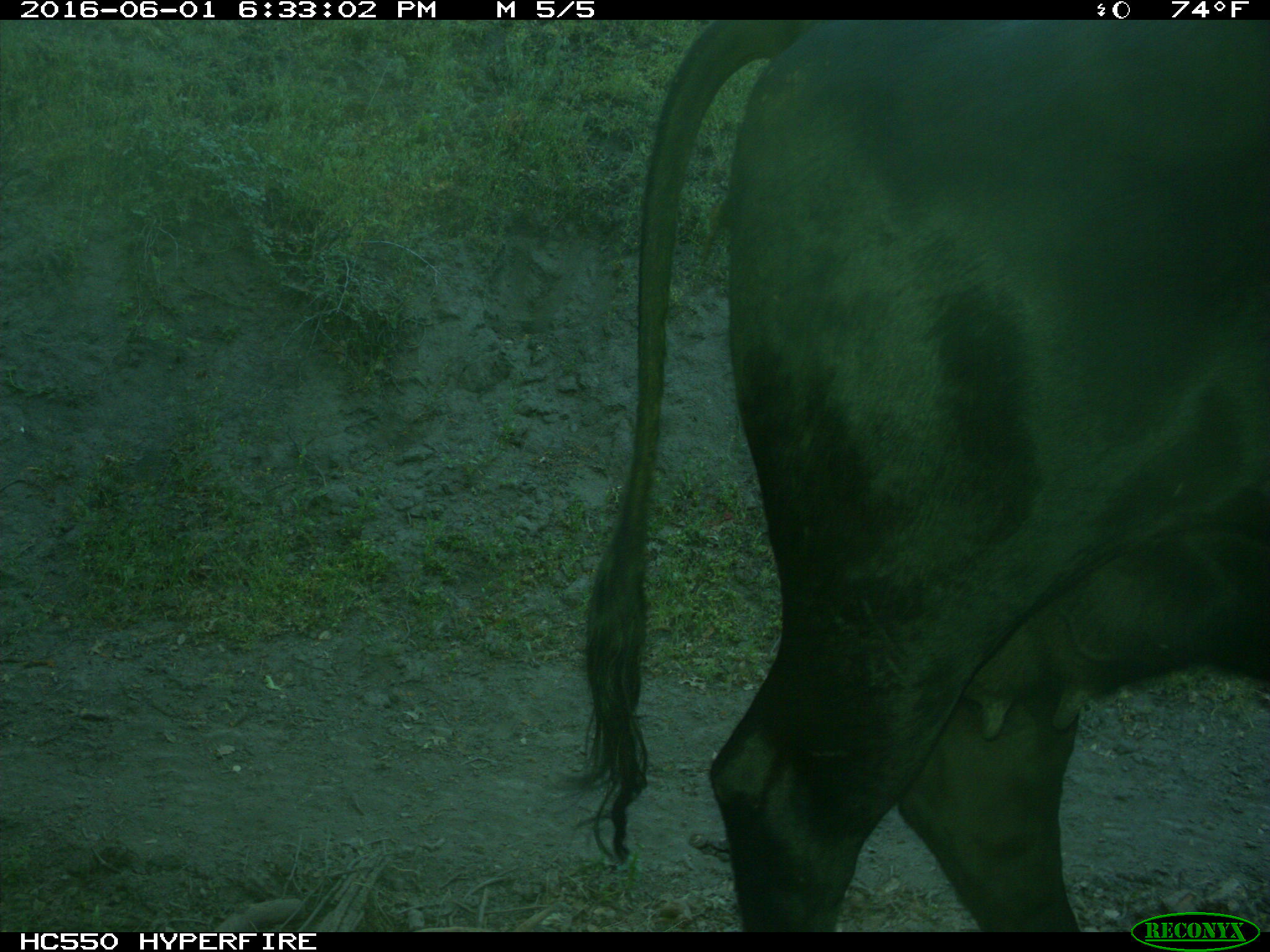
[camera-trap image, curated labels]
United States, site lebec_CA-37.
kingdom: Animalia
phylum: Chordata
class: Mammalia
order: Artiodactyla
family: Bovidae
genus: Bos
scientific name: Bos taurus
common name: domestic cow